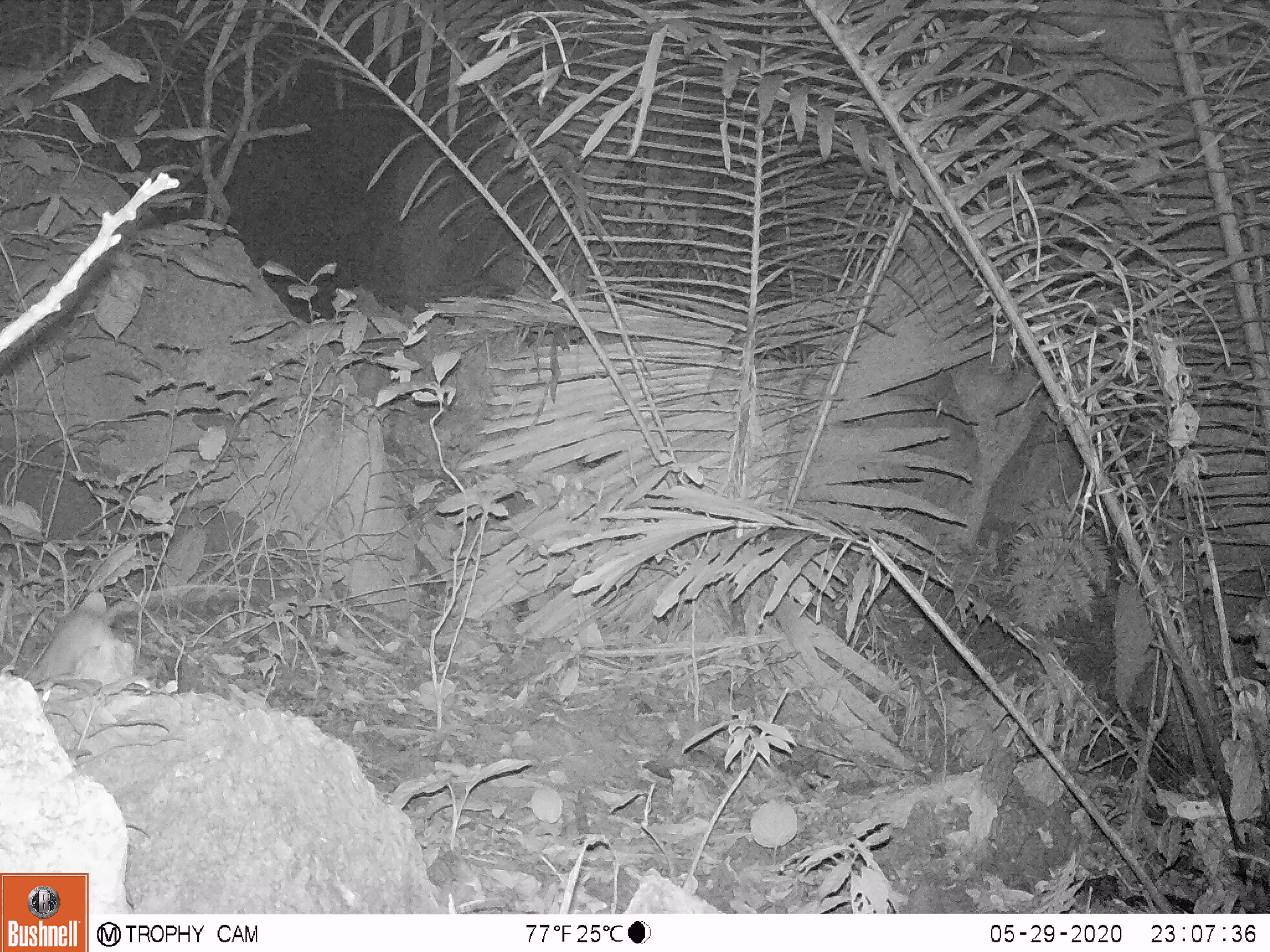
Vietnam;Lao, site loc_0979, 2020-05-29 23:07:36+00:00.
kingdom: Animalia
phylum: Chordata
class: Mammalia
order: Rodentia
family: Muridae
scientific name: Muridae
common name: old-world mice and rats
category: unidentified murid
Unidentified murid (old-world mice and rats) (Muridae). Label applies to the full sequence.